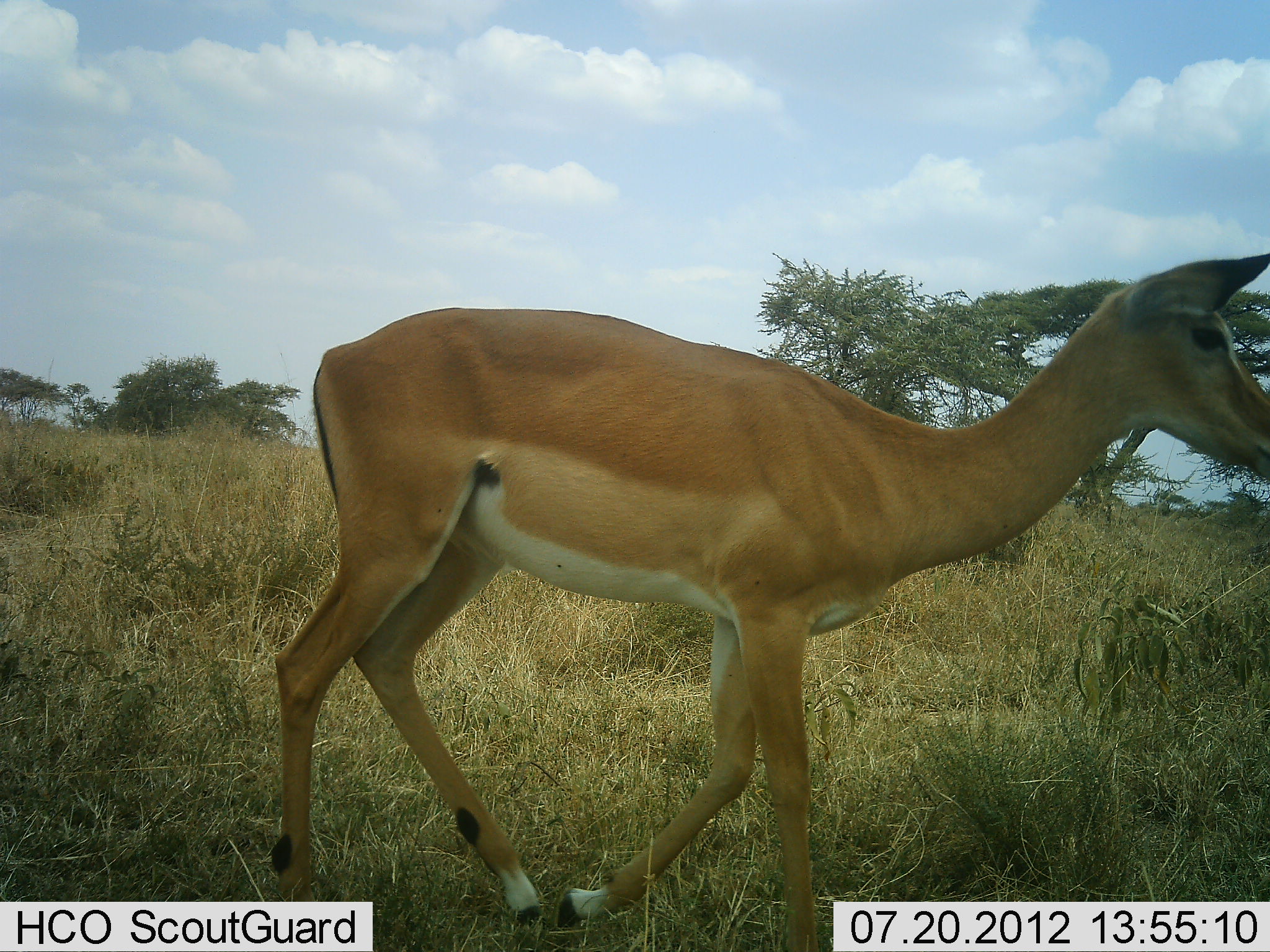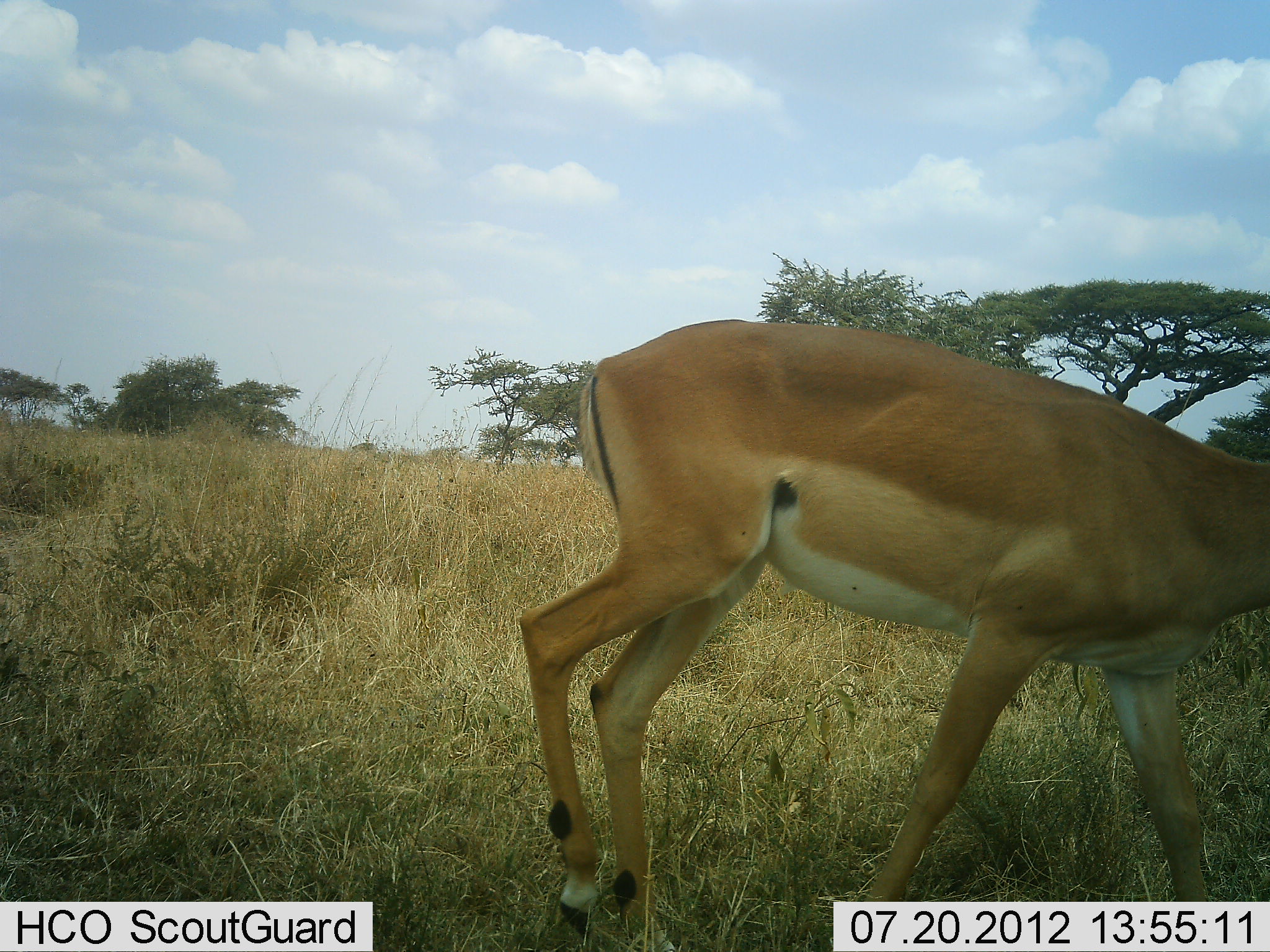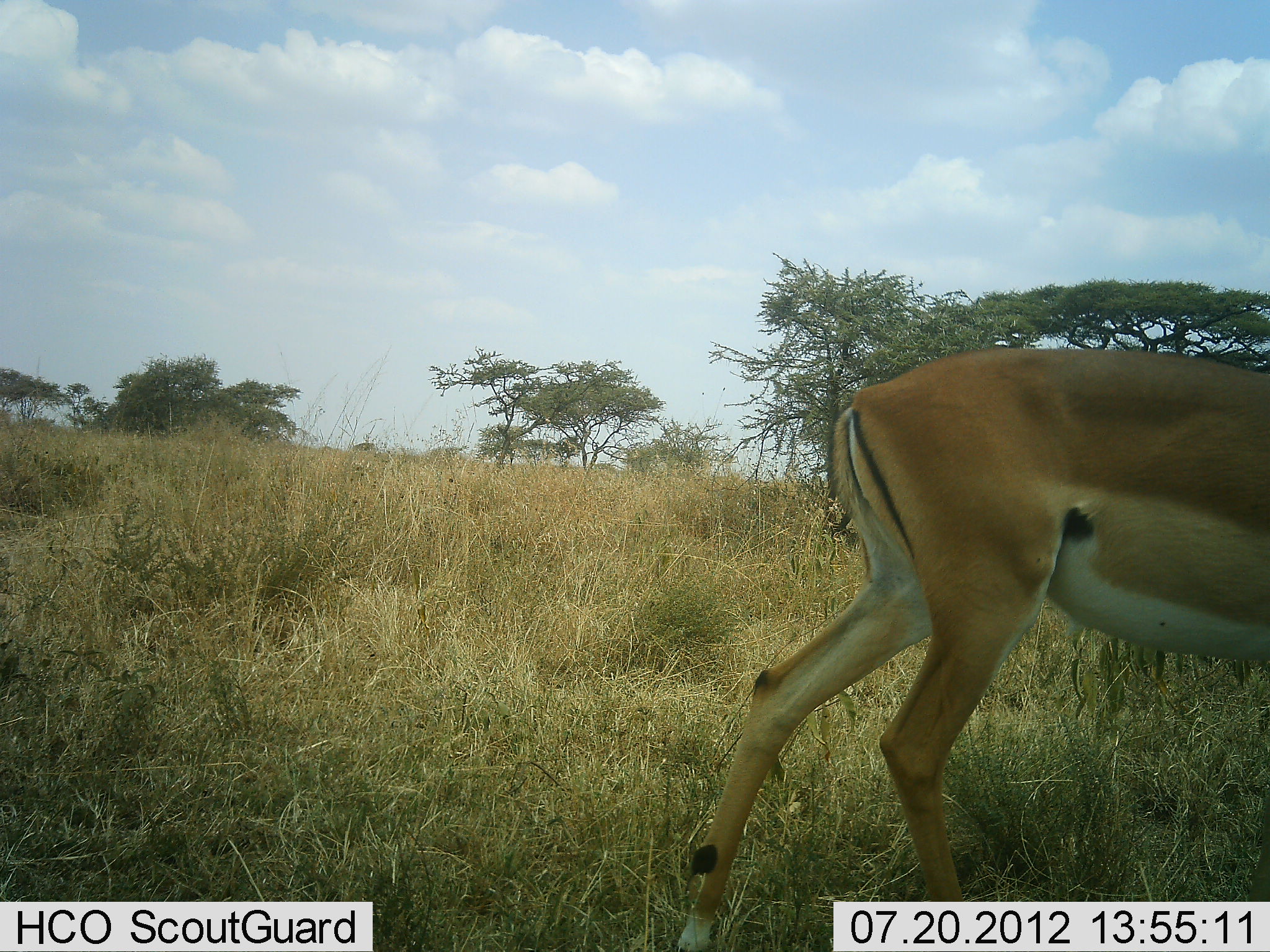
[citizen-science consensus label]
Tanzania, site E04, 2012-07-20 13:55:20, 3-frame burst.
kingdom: Animalia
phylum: Chordata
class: Mammalia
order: Artiodactyla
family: Bovidae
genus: Aepyceros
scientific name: Aepyceros melampus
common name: impala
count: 1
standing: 0%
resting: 0%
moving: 100%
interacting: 0%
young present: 0%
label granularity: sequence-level